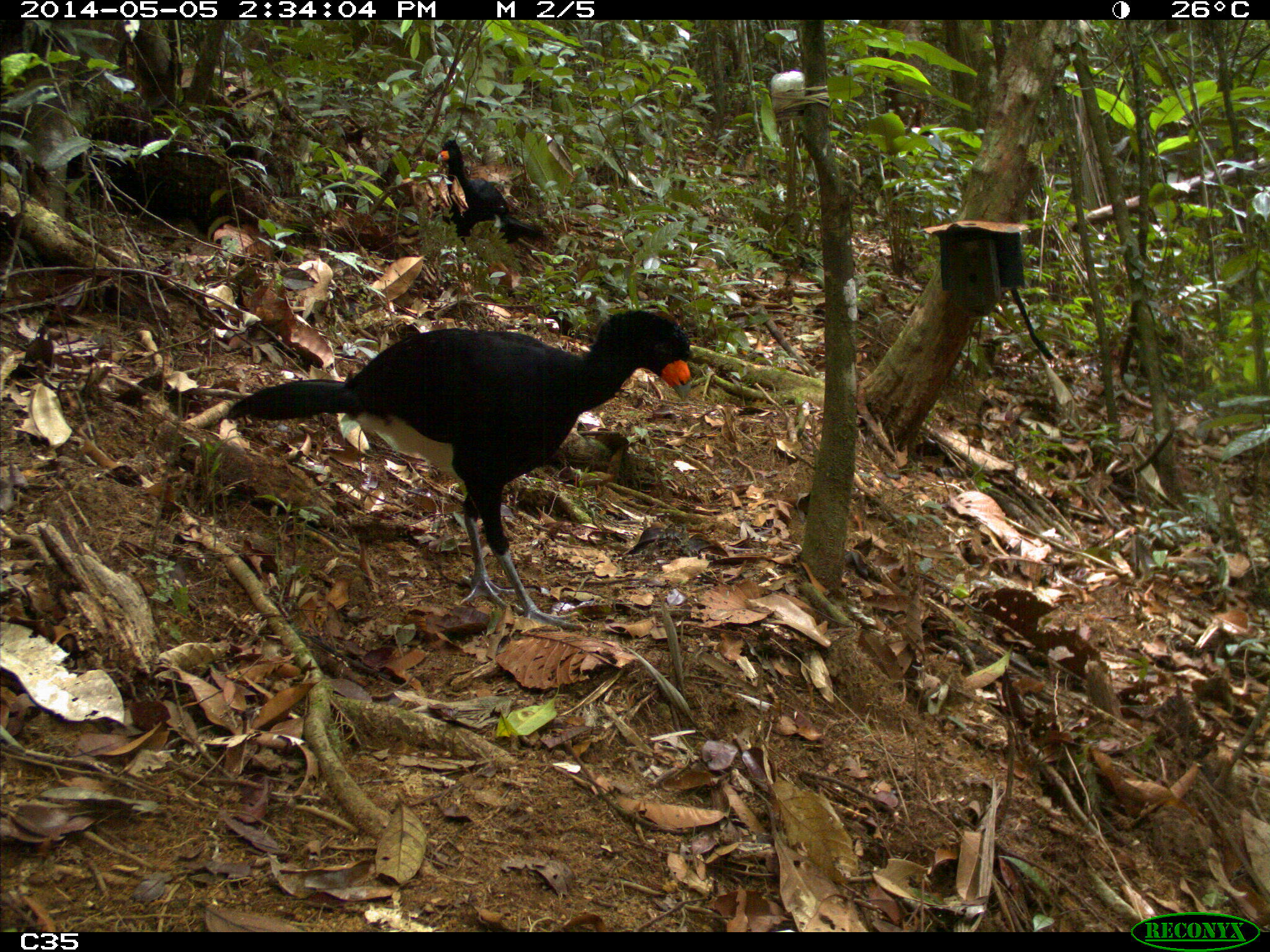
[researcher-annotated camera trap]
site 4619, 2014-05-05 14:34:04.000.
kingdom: Animalia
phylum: Chordata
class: Aves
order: Galliformes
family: Cracidae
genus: Crax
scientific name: Crax alector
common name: black curassow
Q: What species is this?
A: Crax alector (black curassow).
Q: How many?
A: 2.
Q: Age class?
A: Adult.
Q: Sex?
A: Female.